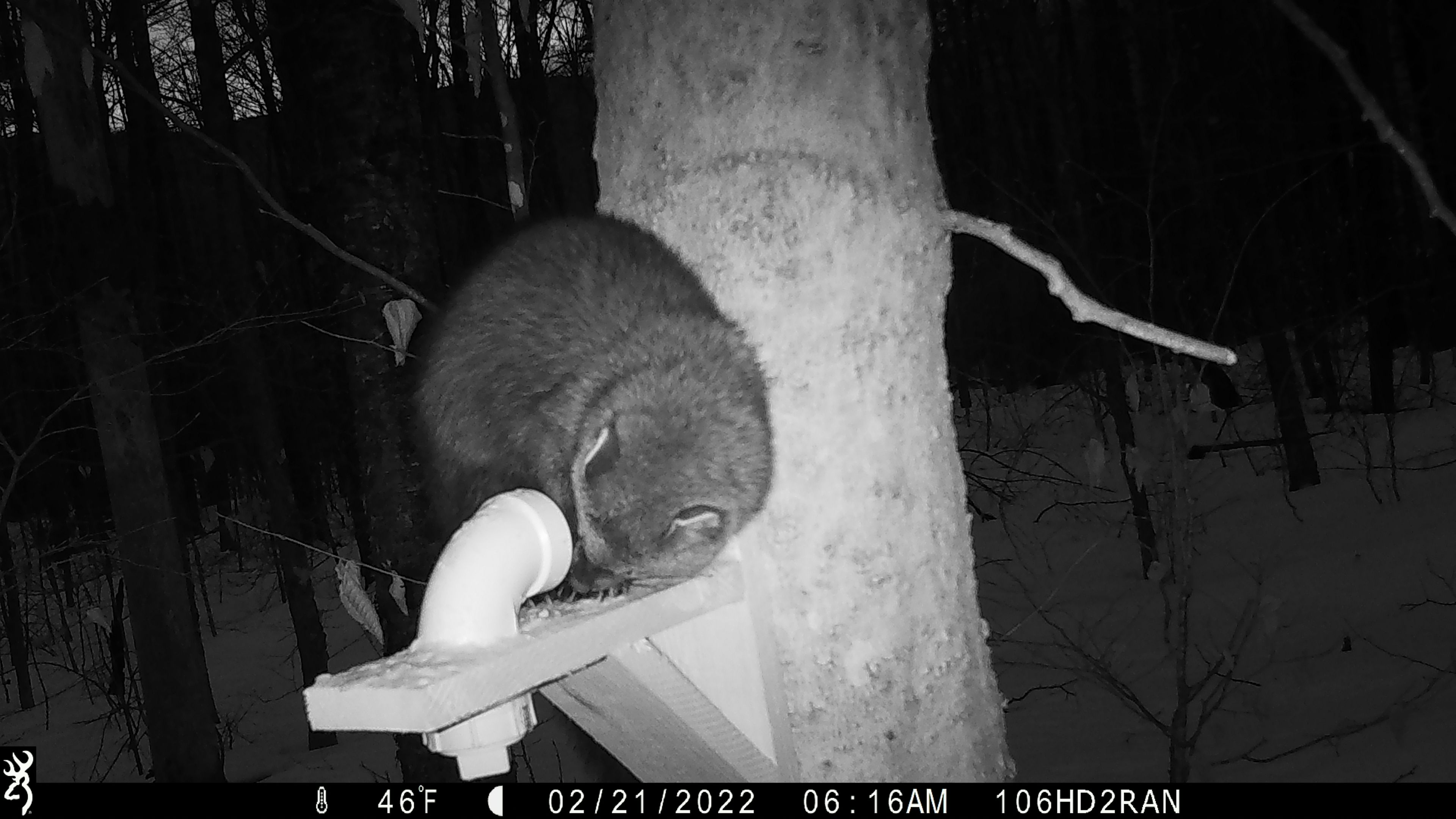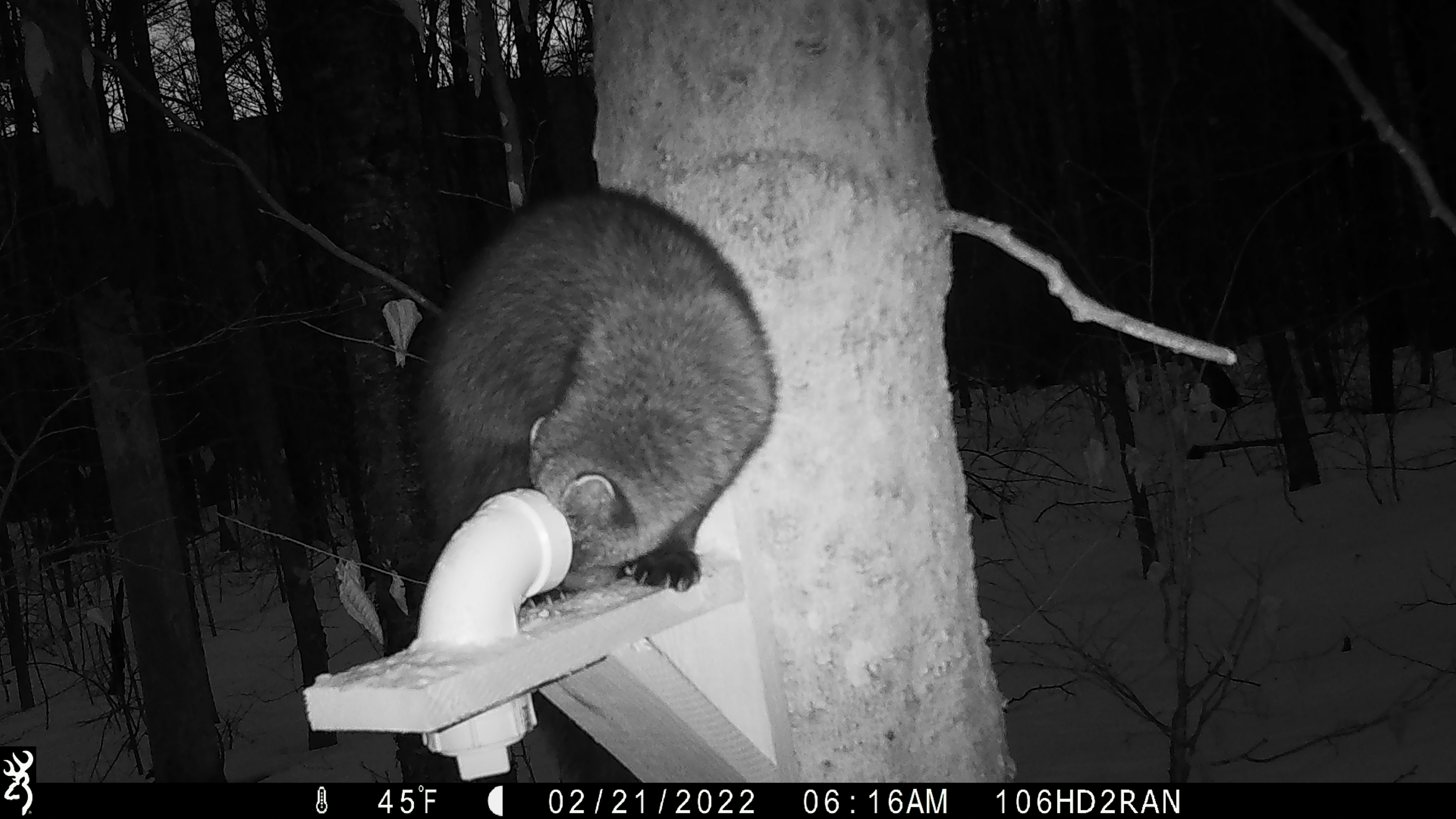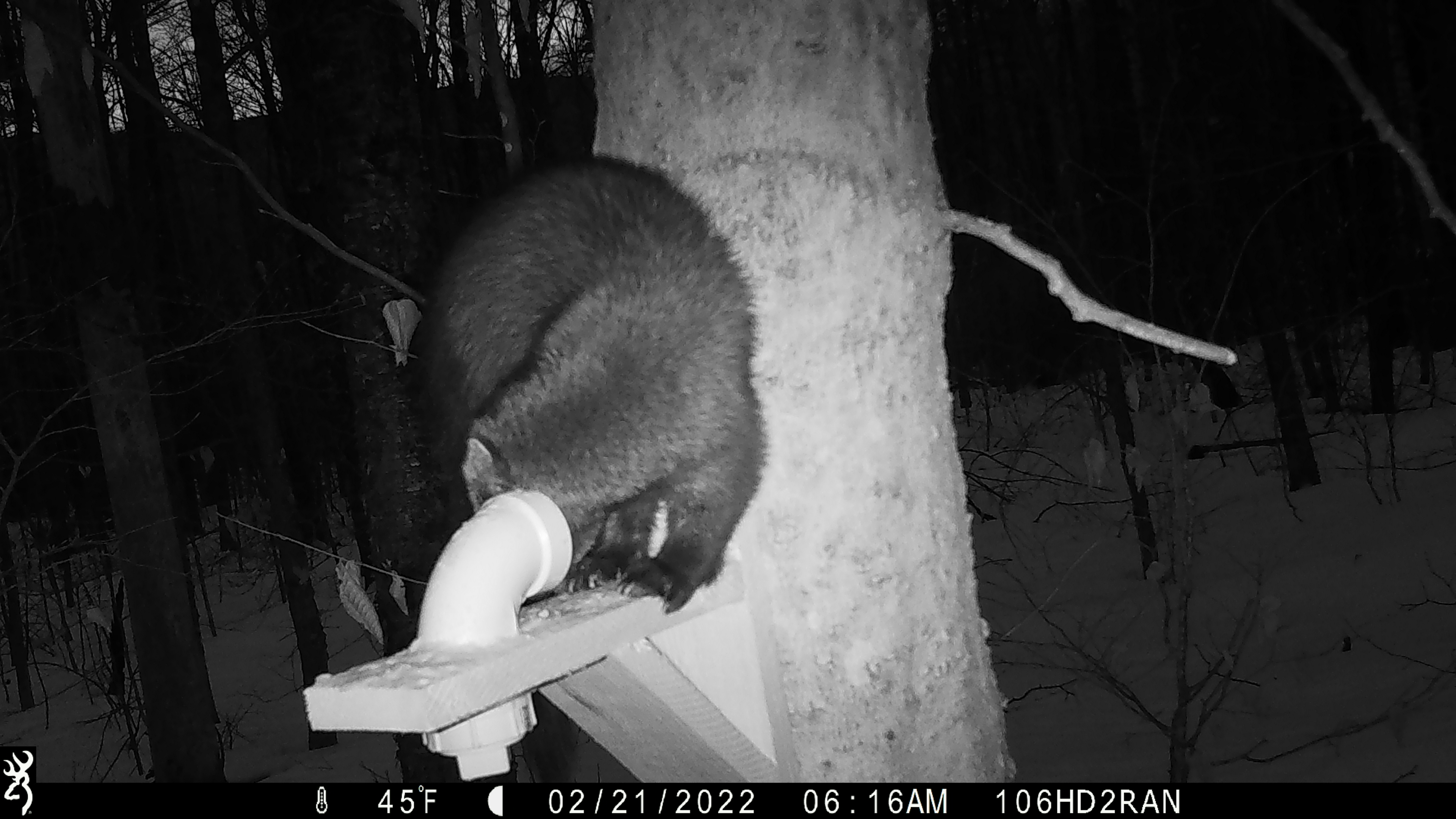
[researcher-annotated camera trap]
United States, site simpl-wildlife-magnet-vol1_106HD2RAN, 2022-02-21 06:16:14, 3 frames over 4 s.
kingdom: Animalia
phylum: Chordata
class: Mammalia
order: Carnivora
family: Mustelidae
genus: Pekania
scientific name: Pekania pennanti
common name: fisher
Fisher (Pekania pennanti).